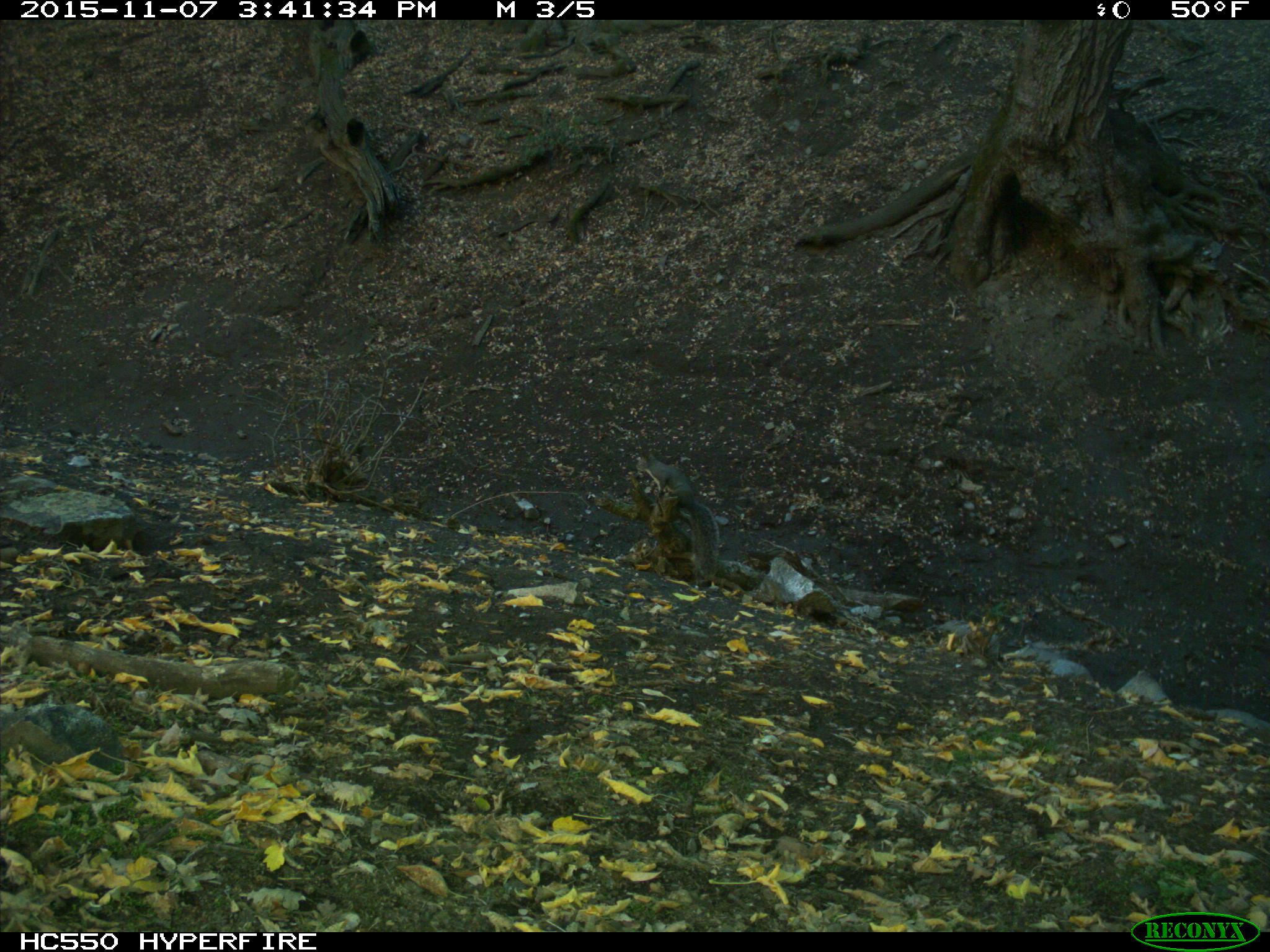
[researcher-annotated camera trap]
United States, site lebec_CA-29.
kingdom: Animalia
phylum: Chordata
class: Mammalia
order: Rodentia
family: Sciuridae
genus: Sciurus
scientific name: Sciurus carolinensis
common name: eastern gray squirrel